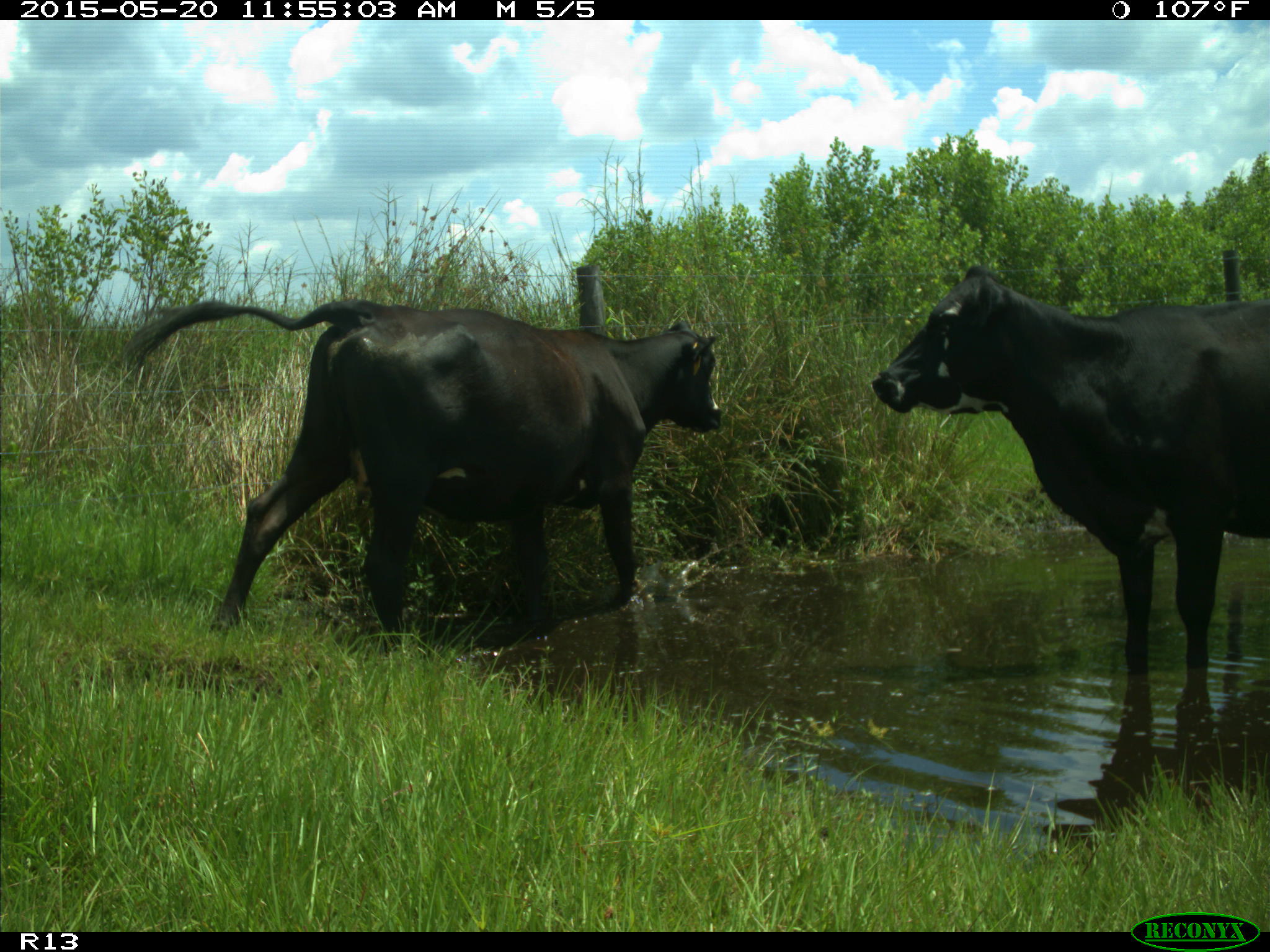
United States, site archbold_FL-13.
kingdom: Animalia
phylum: Chordata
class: Mammalia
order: Artiodactyla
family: Bovidae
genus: Bos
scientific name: Bos taurus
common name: domestic cow